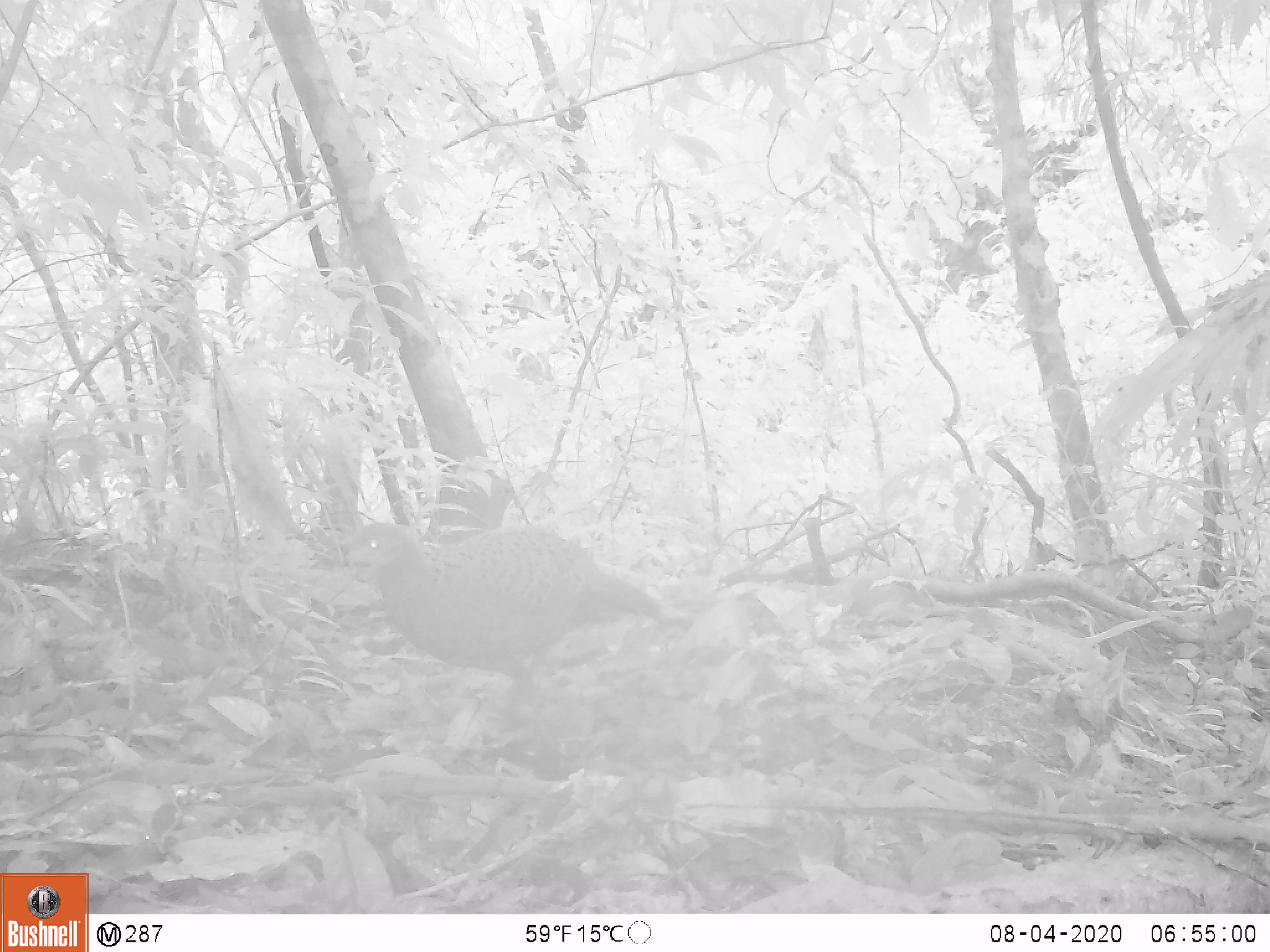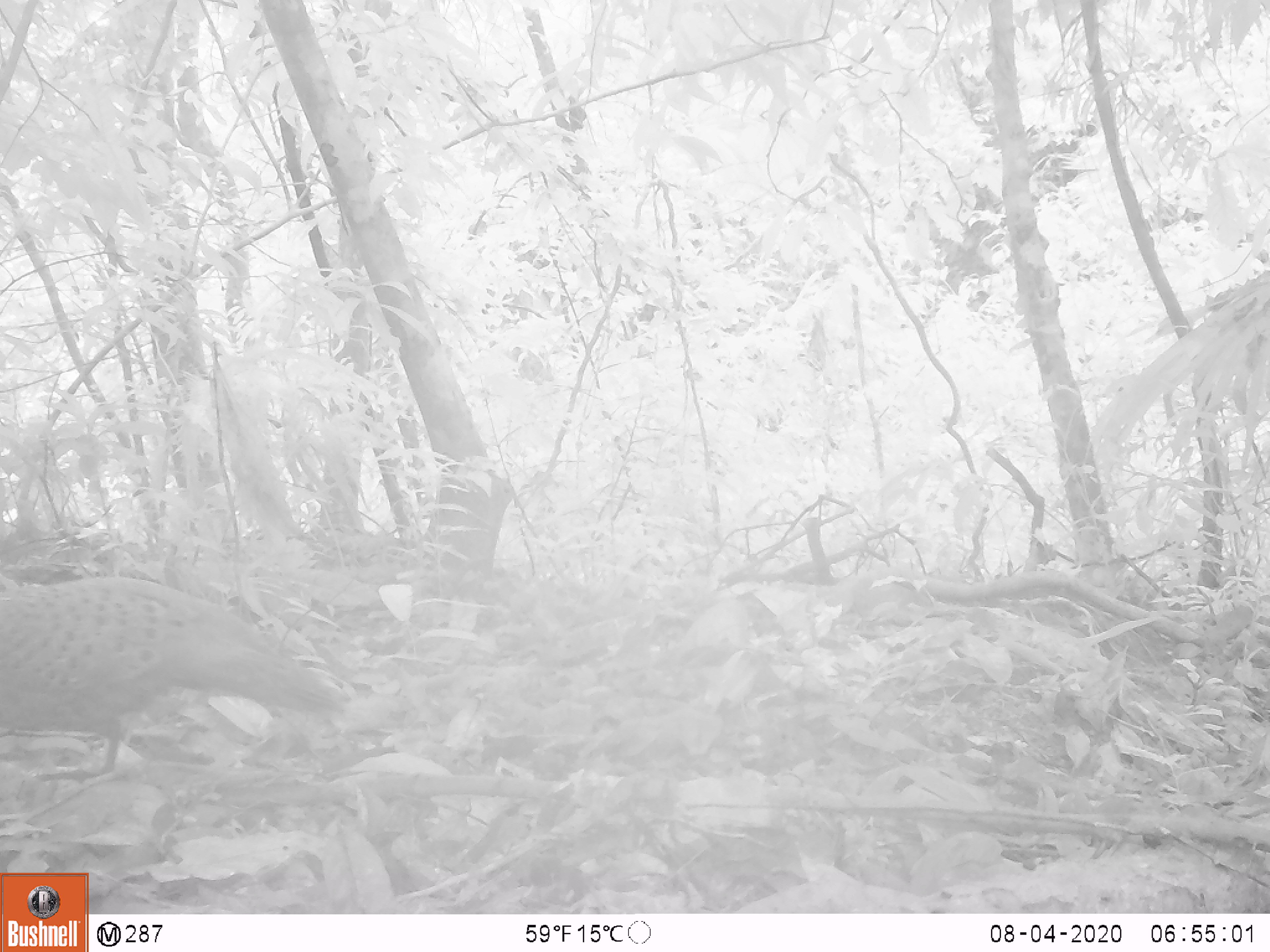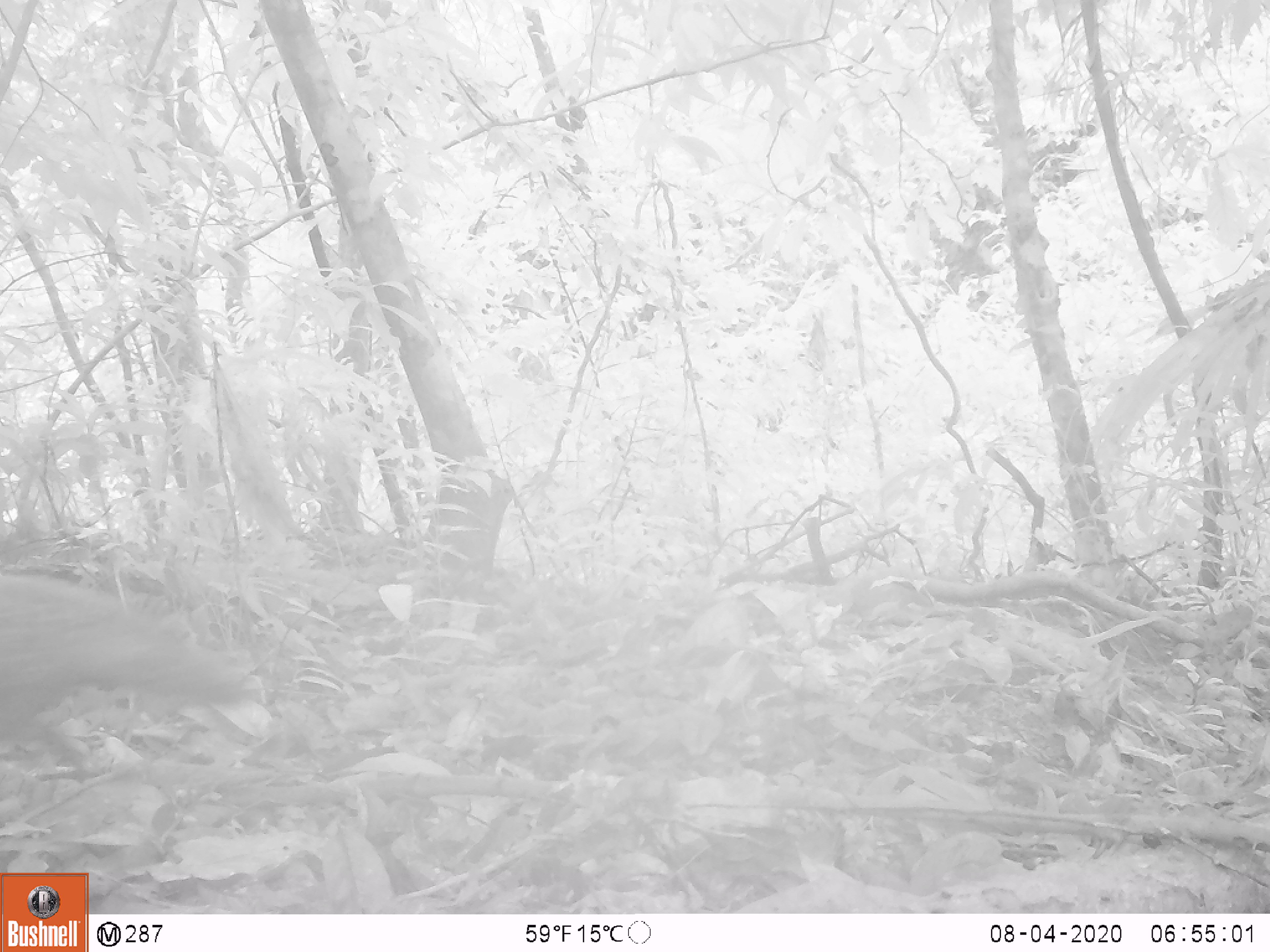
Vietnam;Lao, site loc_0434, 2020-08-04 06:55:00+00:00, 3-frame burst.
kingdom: Animalia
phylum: Chordata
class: Aves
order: Galliformes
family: Phasianidae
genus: Polyplectron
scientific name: Polyplectron bicalcaratum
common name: gray peacock-pheasant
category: grey peacock pheasant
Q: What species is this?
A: Grey peacock pheasant (gray peacock-pheasant) (Polyplectron bicalcaratum).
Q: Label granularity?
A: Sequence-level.